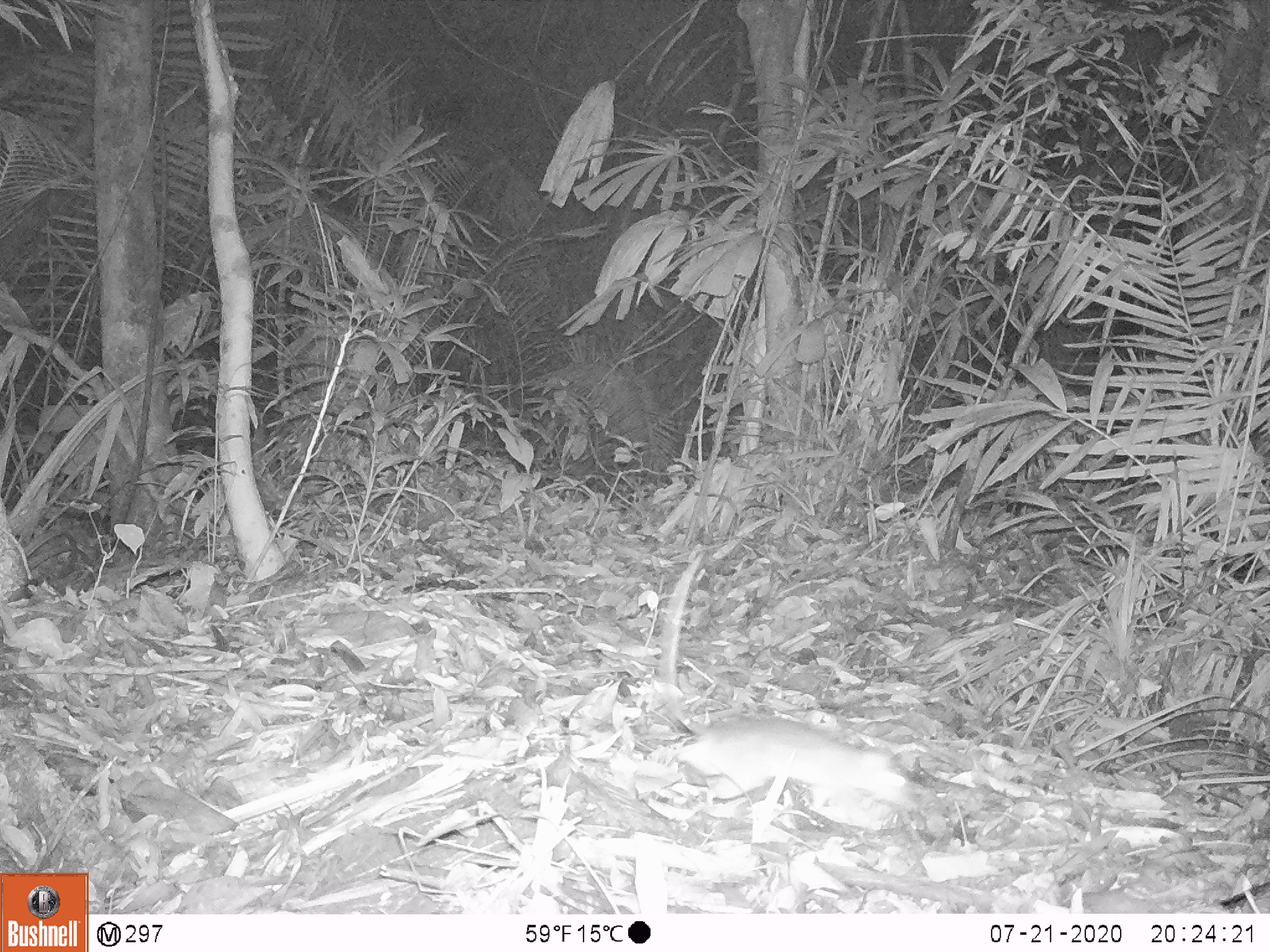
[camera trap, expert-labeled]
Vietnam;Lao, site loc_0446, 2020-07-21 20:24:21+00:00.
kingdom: Animalia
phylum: Chordata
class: Mammalia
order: Rodentia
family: Muridae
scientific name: Muridae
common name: old-world mice and rats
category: unidentified murid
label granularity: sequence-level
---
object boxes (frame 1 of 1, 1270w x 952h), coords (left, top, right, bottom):
unidentified murid: (658, 550, 912, 826)